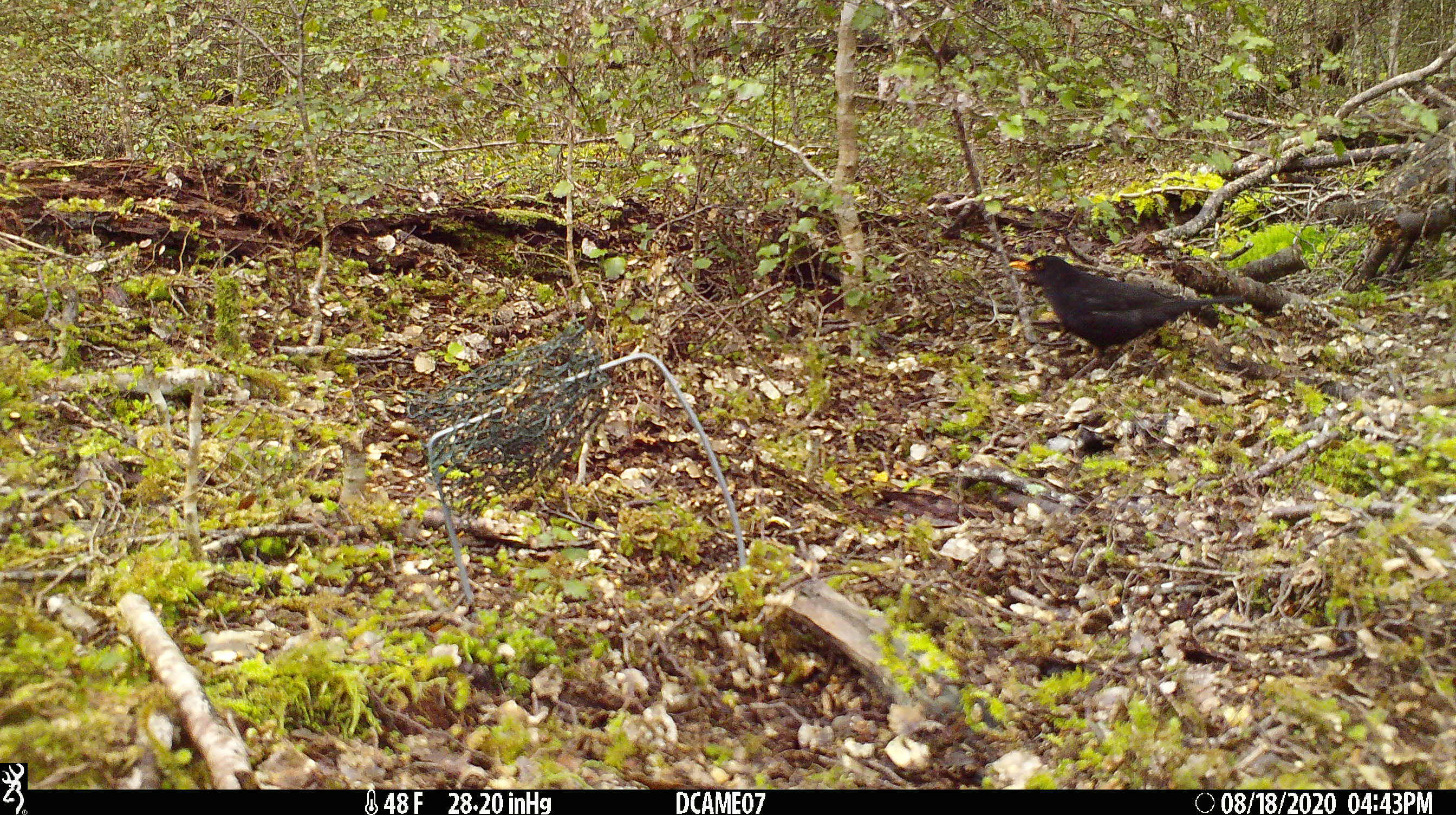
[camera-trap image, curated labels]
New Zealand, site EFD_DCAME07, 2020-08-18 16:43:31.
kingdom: Animalia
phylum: Chordata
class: Aves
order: Passeriformes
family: Turdidae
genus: Turdus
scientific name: Turdus merula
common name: eurasian blackbird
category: blackbird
Blackbird (eurasian blackbird) (Turdus merula).